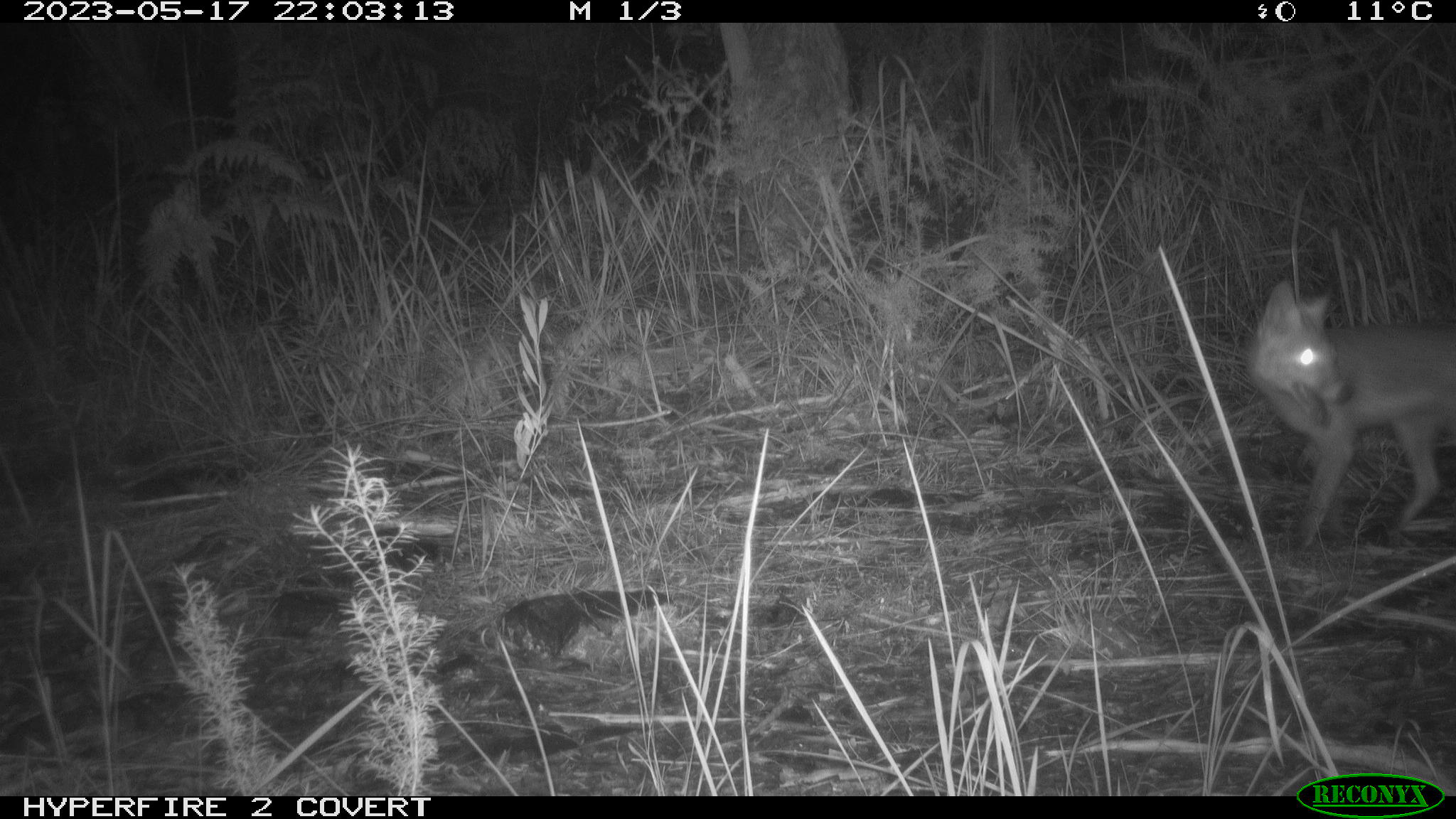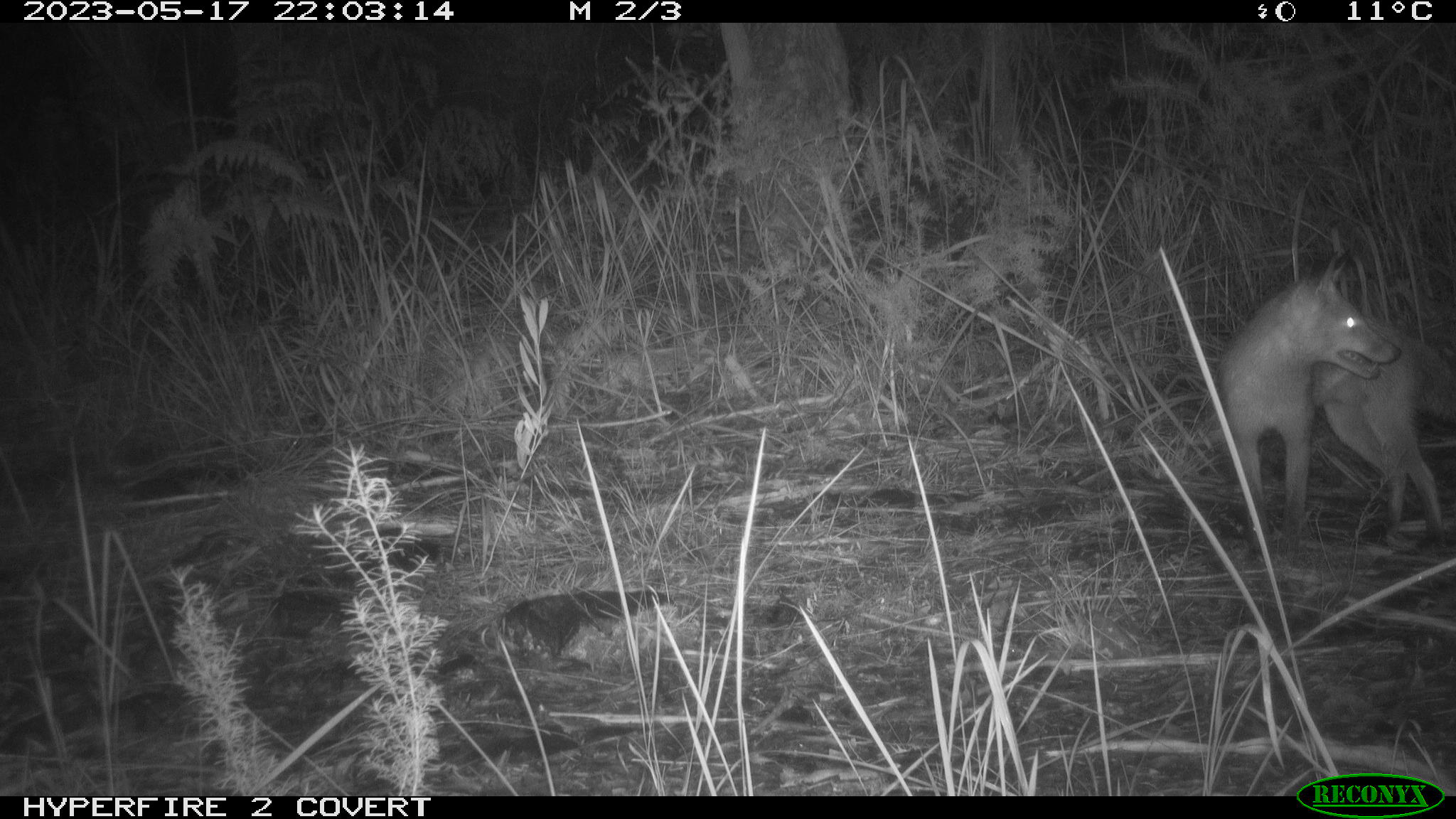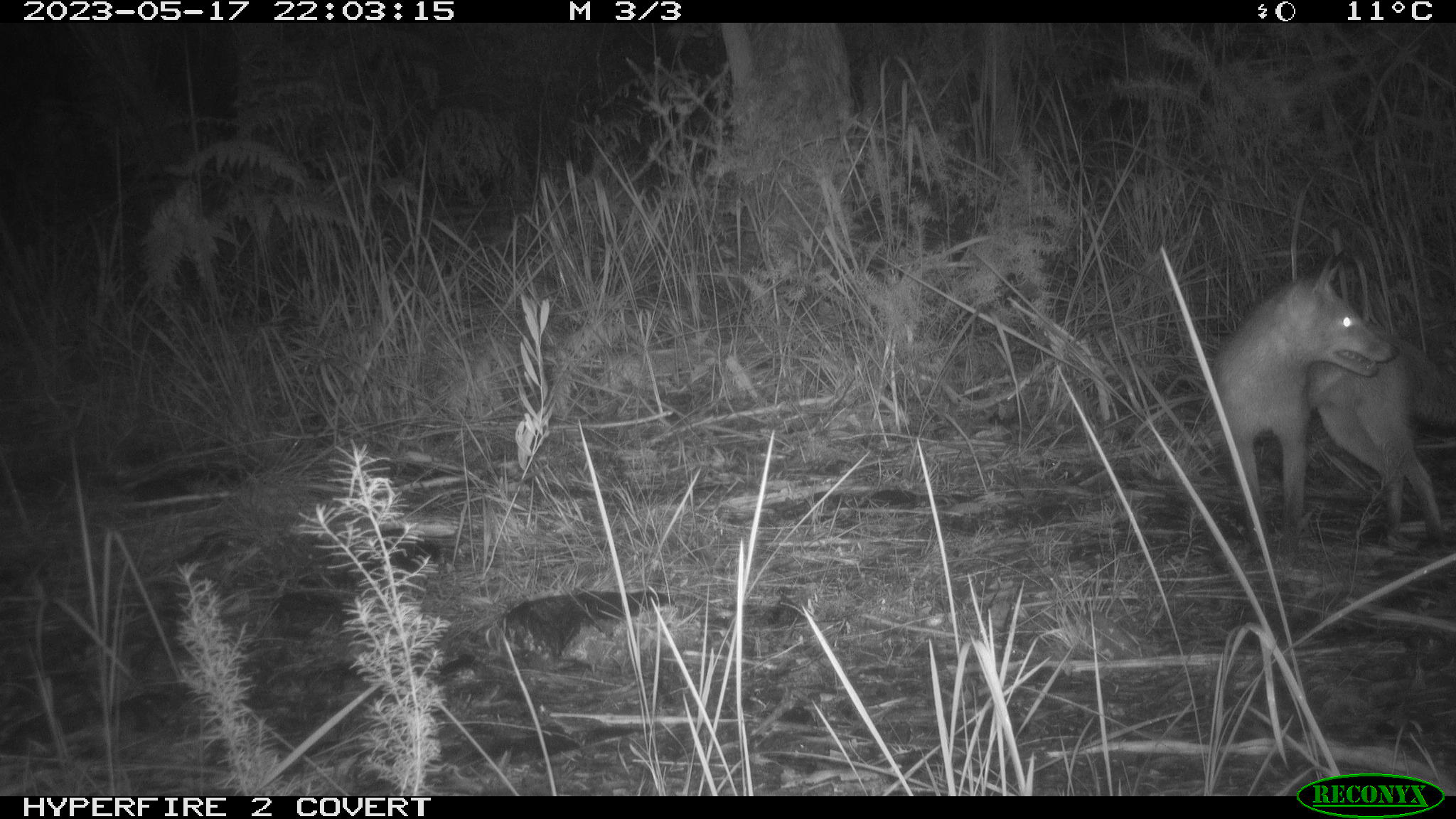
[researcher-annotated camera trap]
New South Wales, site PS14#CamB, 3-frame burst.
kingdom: Animalia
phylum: Chordata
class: Mammalia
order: Carnivora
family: Canidae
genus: Vulpes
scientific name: Vulpes vulpes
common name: red fox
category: fox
Fox (red fox) (Vulpes vulpes).